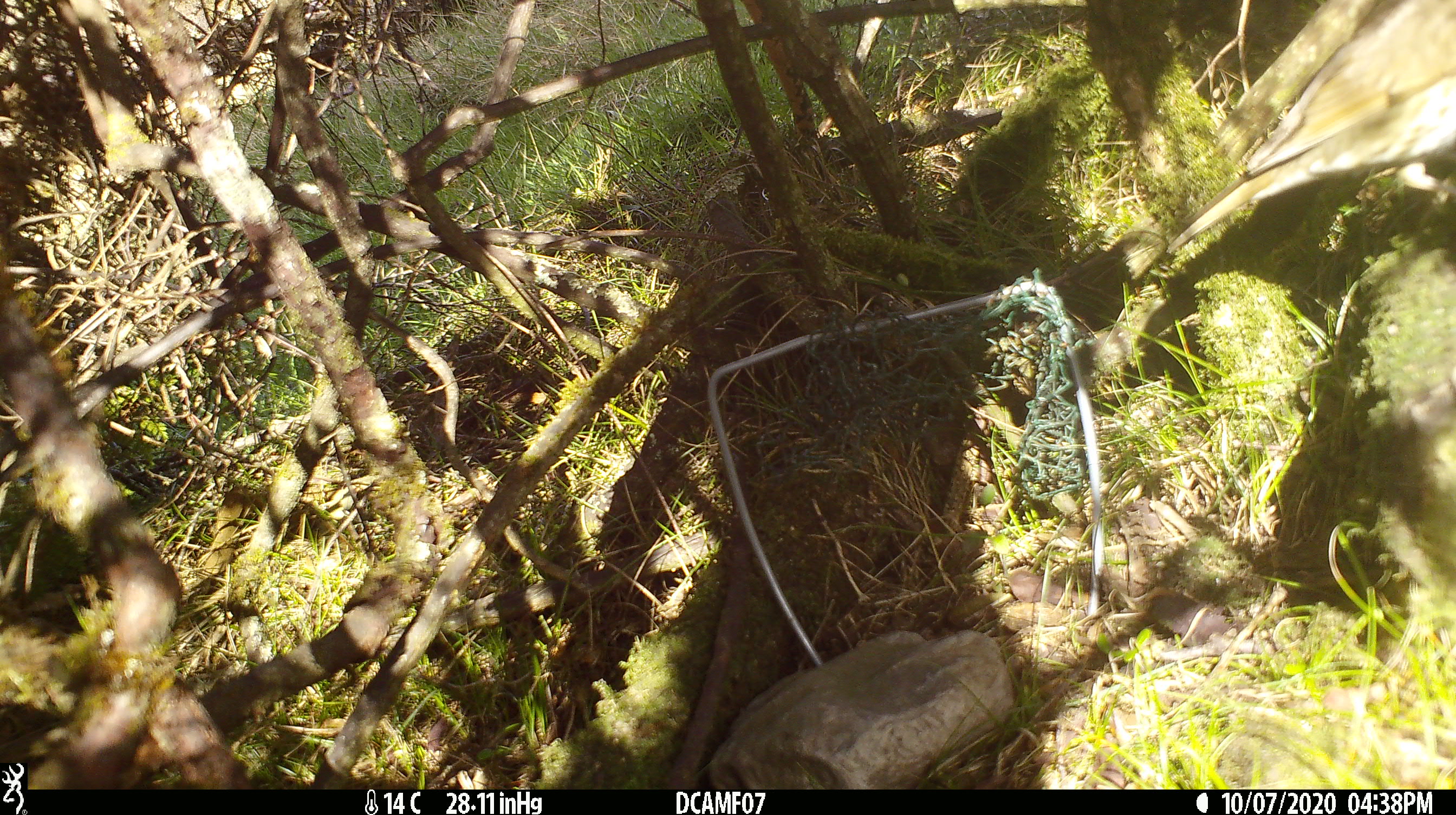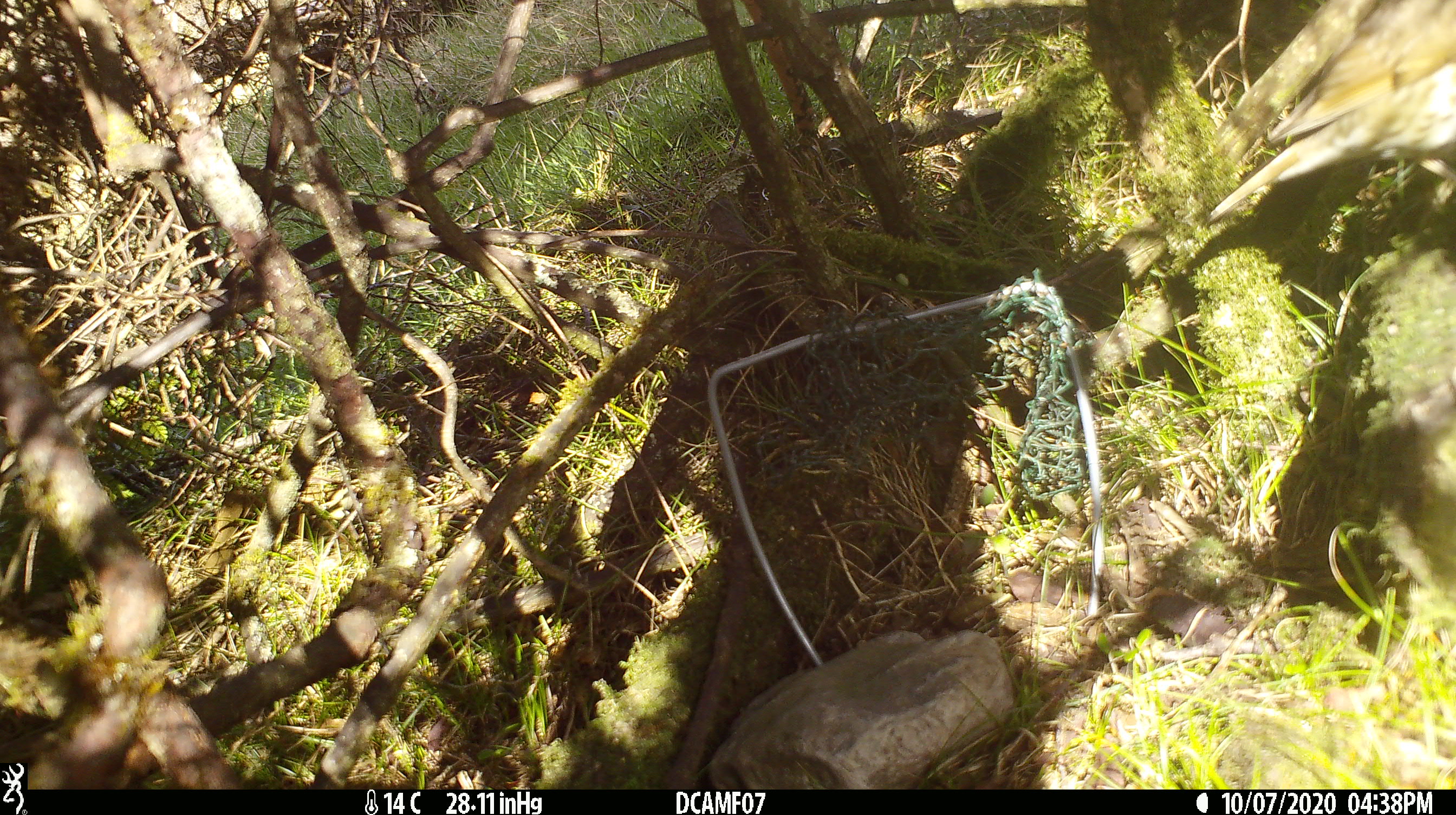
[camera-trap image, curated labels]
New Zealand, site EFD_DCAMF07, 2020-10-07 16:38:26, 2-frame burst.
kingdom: Animalia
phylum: Chordata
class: Aves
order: Passeriformes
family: Turdidae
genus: Turdus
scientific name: Turdus philomelos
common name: song thrush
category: thrush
Thrush (song thrush) (Turdus philomelos).